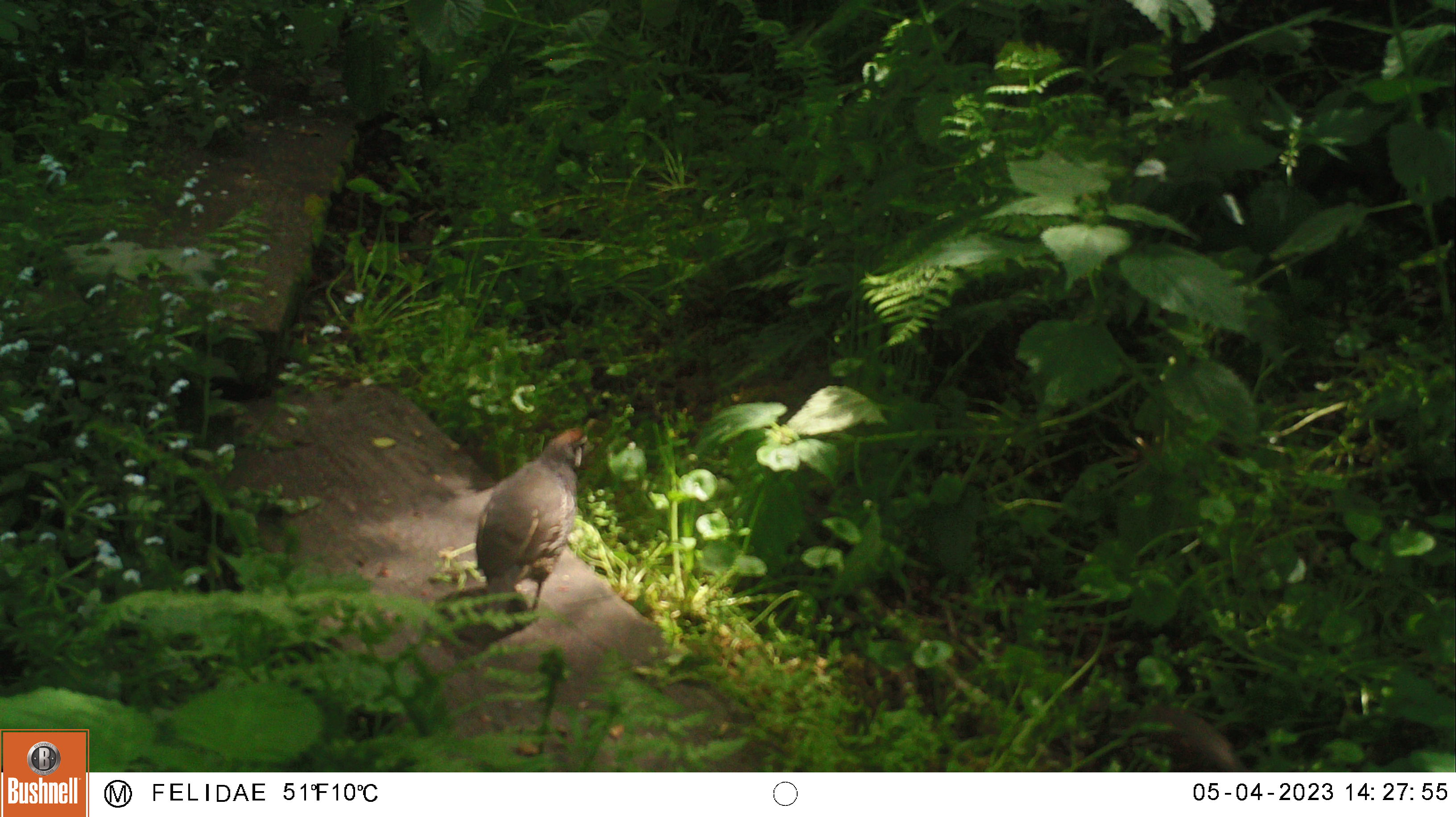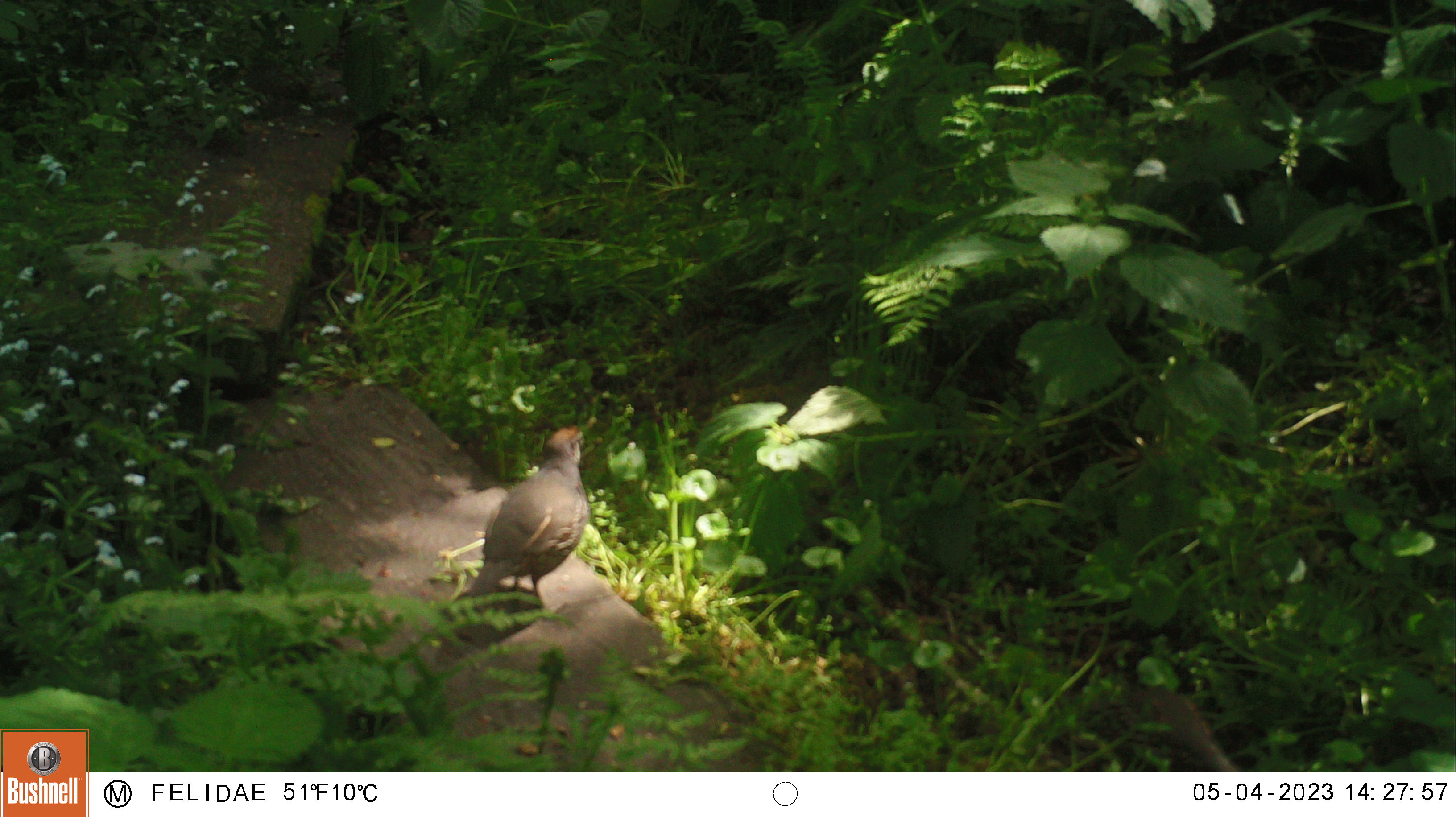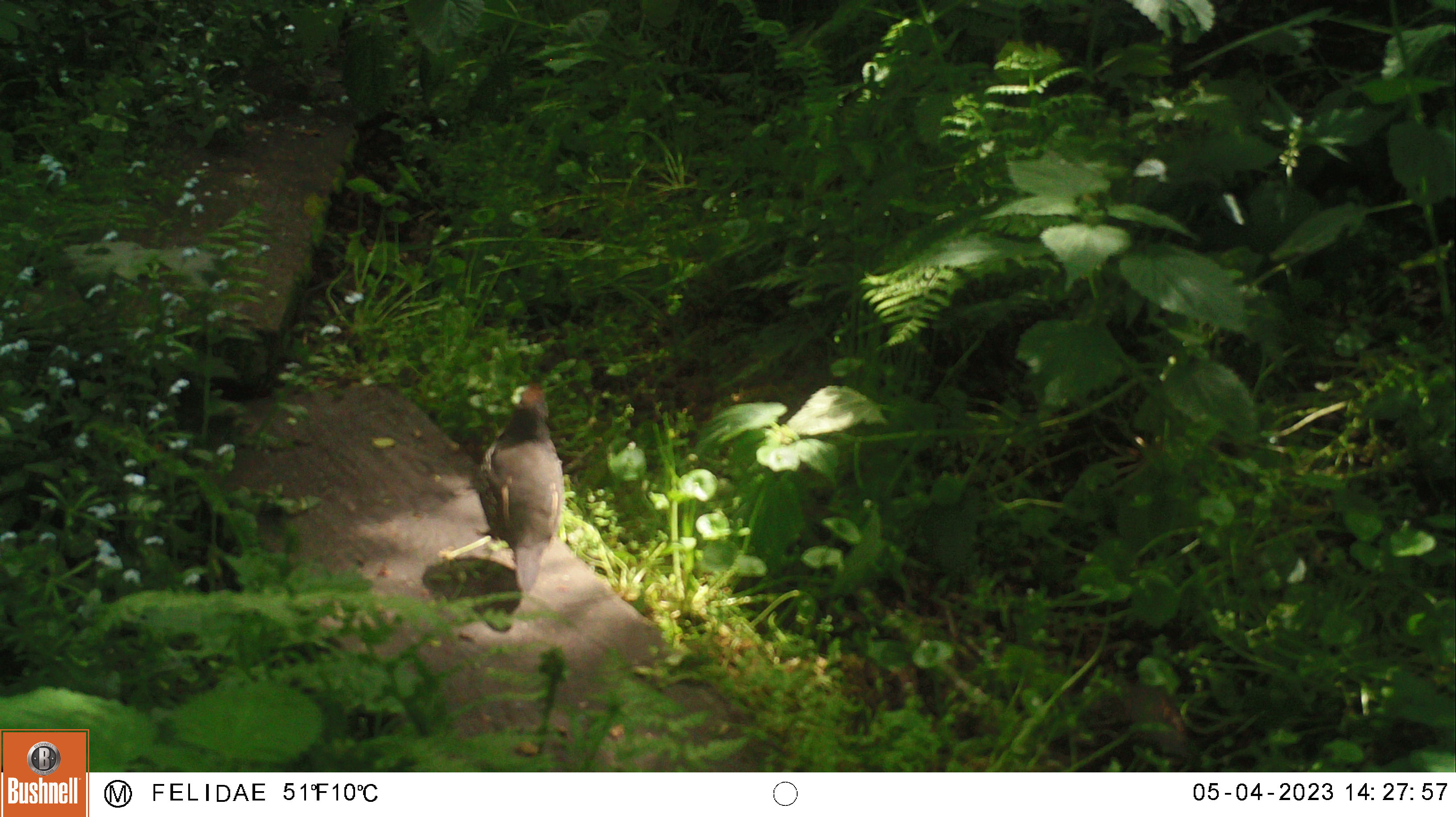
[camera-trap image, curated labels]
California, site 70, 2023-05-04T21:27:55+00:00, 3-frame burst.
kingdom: Animalia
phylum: Chordata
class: Aves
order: Galliformes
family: Odontophoridae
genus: Callipepla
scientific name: Callipepla californica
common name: california quail